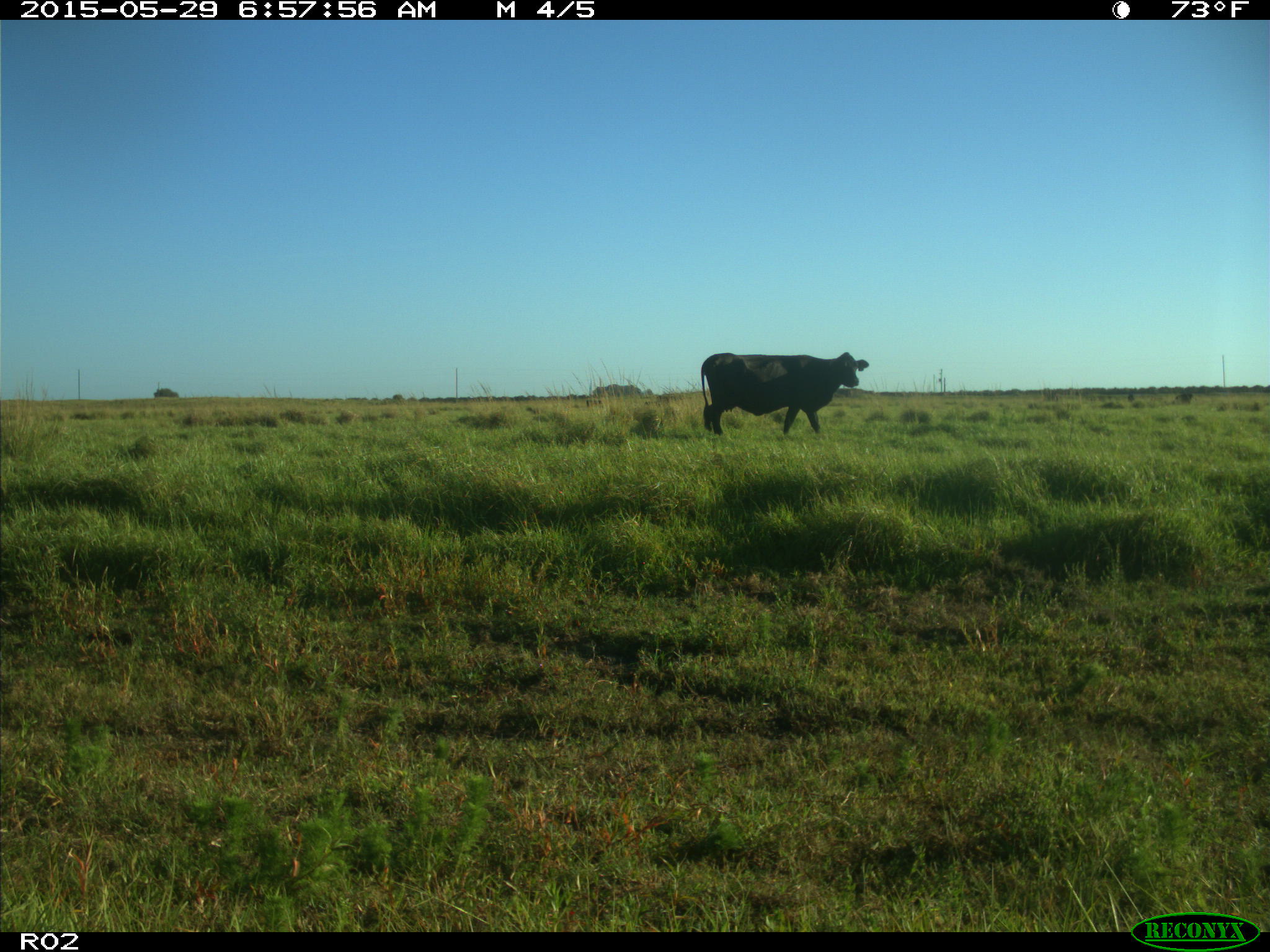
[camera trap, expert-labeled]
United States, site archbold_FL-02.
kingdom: Animalia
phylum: Chordata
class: Mammalia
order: Artiodactyla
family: Bovidae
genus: Bos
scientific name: Bos taurus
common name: domestic cow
Bos taurus (domestic cow).